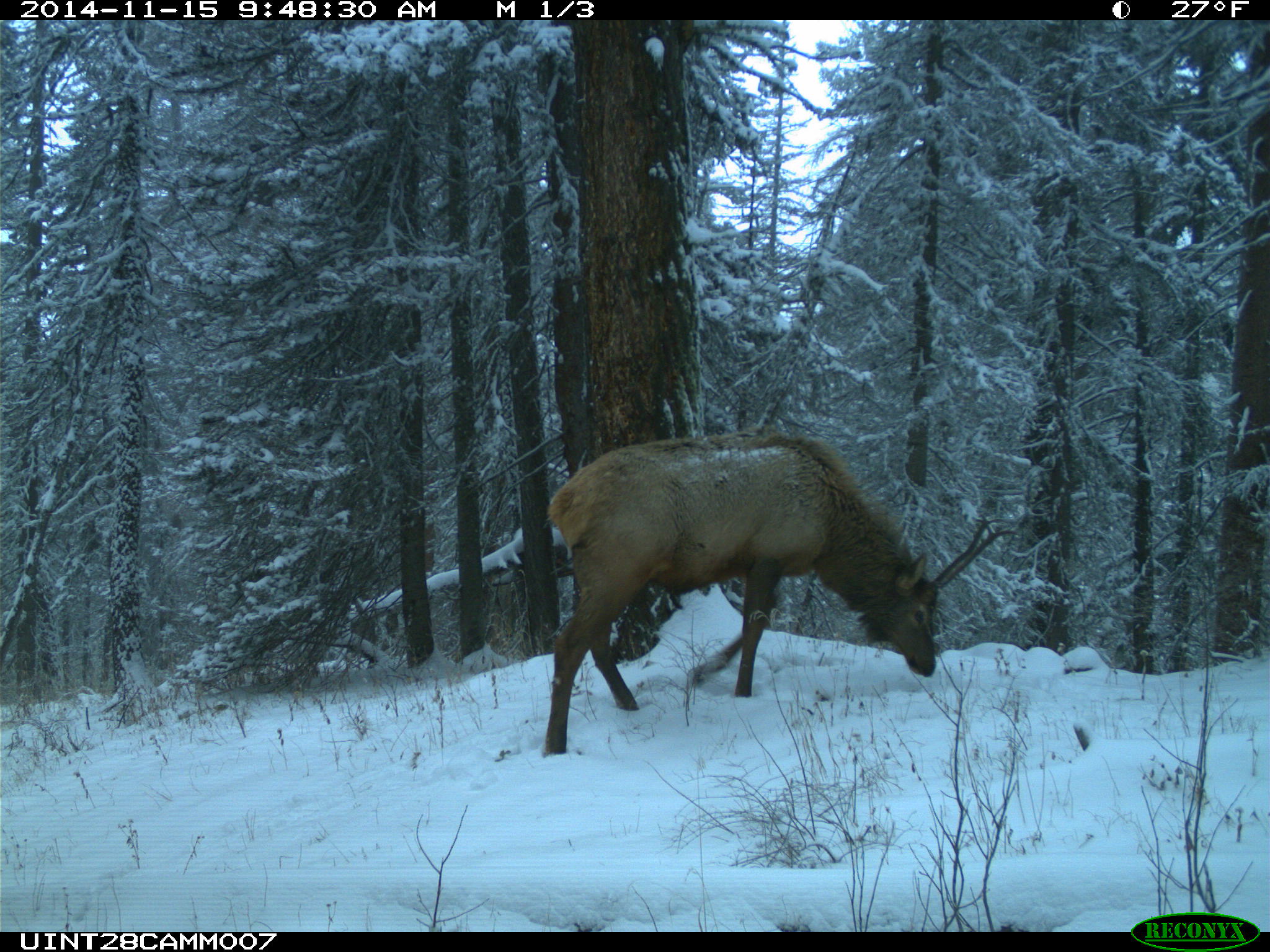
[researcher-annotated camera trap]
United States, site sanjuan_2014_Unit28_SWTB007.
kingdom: Animalia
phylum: Chordata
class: Mammalia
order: Artiodactyla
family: Cervidae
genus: Cervus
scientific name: Cervus elaphus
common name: red deer